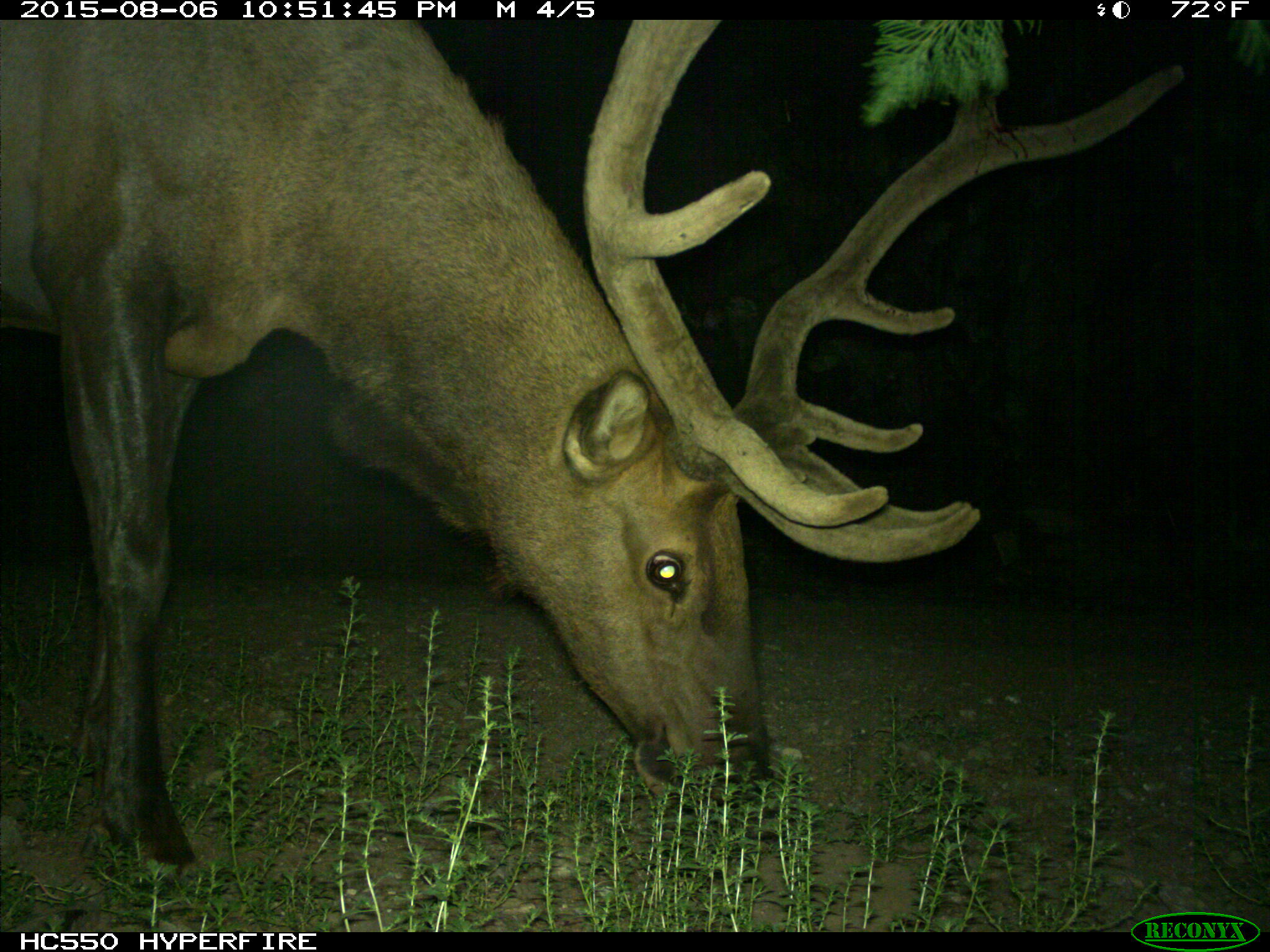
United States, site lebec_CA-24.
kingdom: Animalia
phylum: Chordata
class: Mammalia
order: Artiodactyla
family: Cervidae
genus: Cervus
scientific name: Cervus canadensis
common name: elk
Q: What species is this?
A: Cervus canadensis (elk).